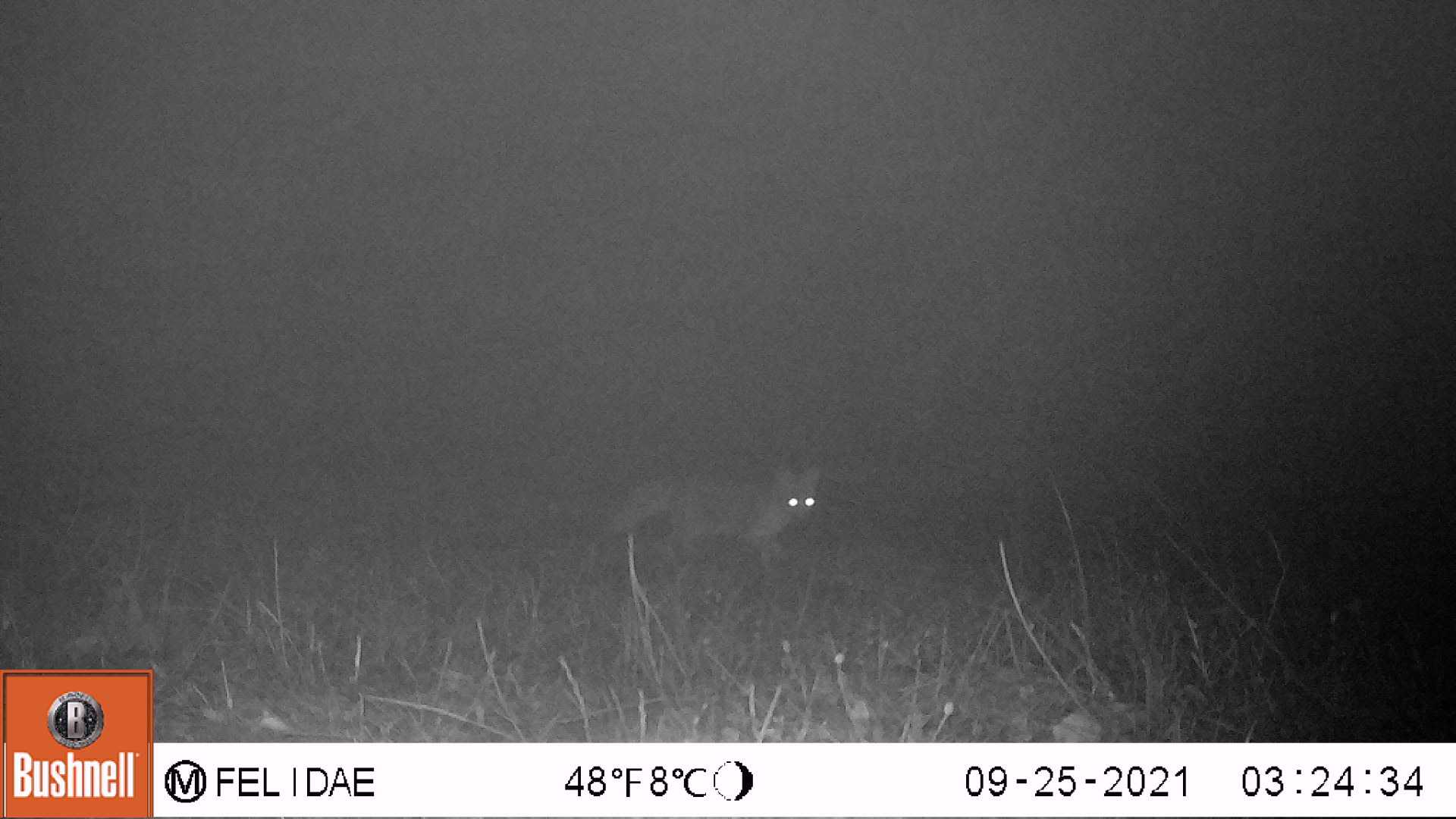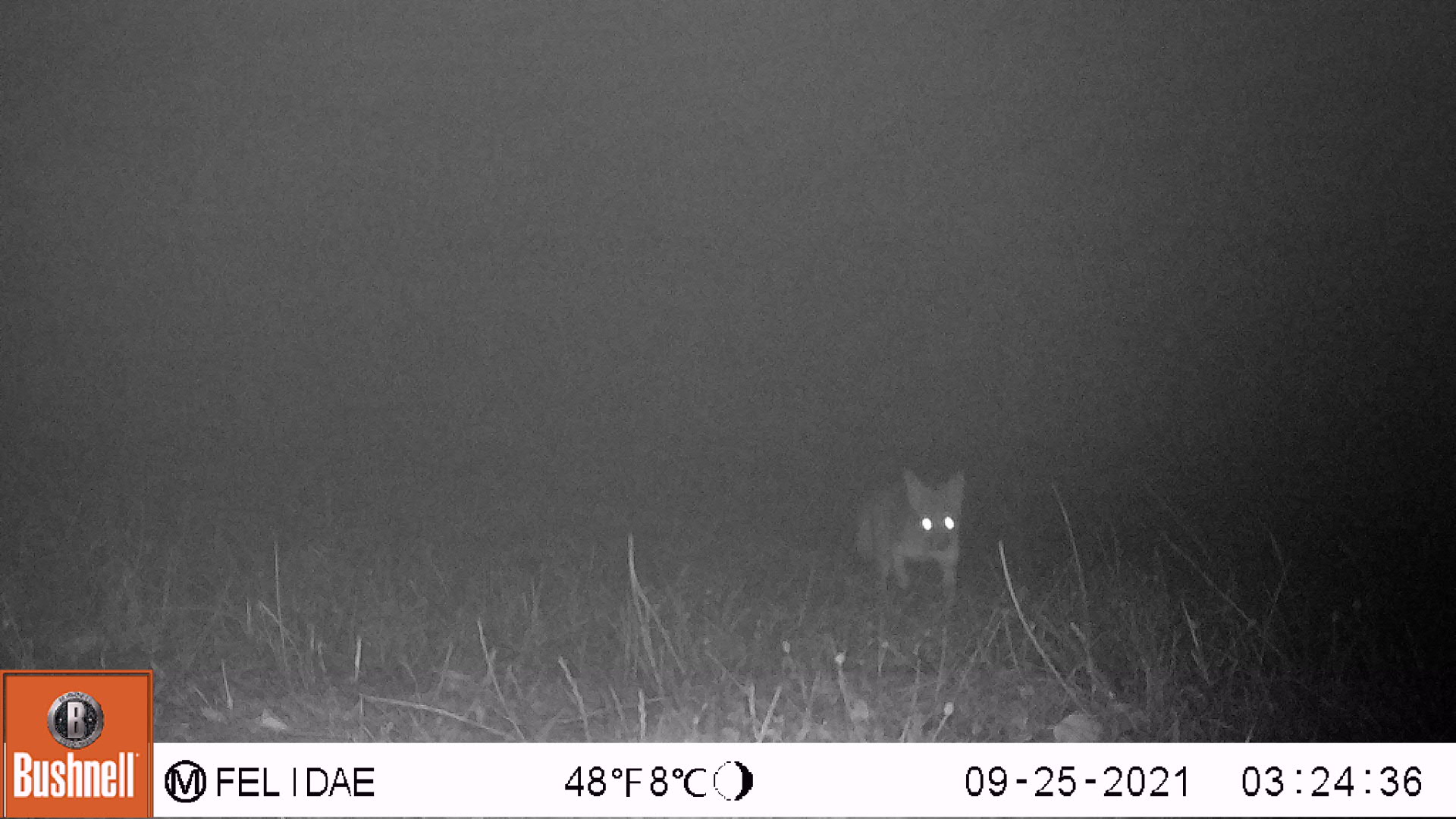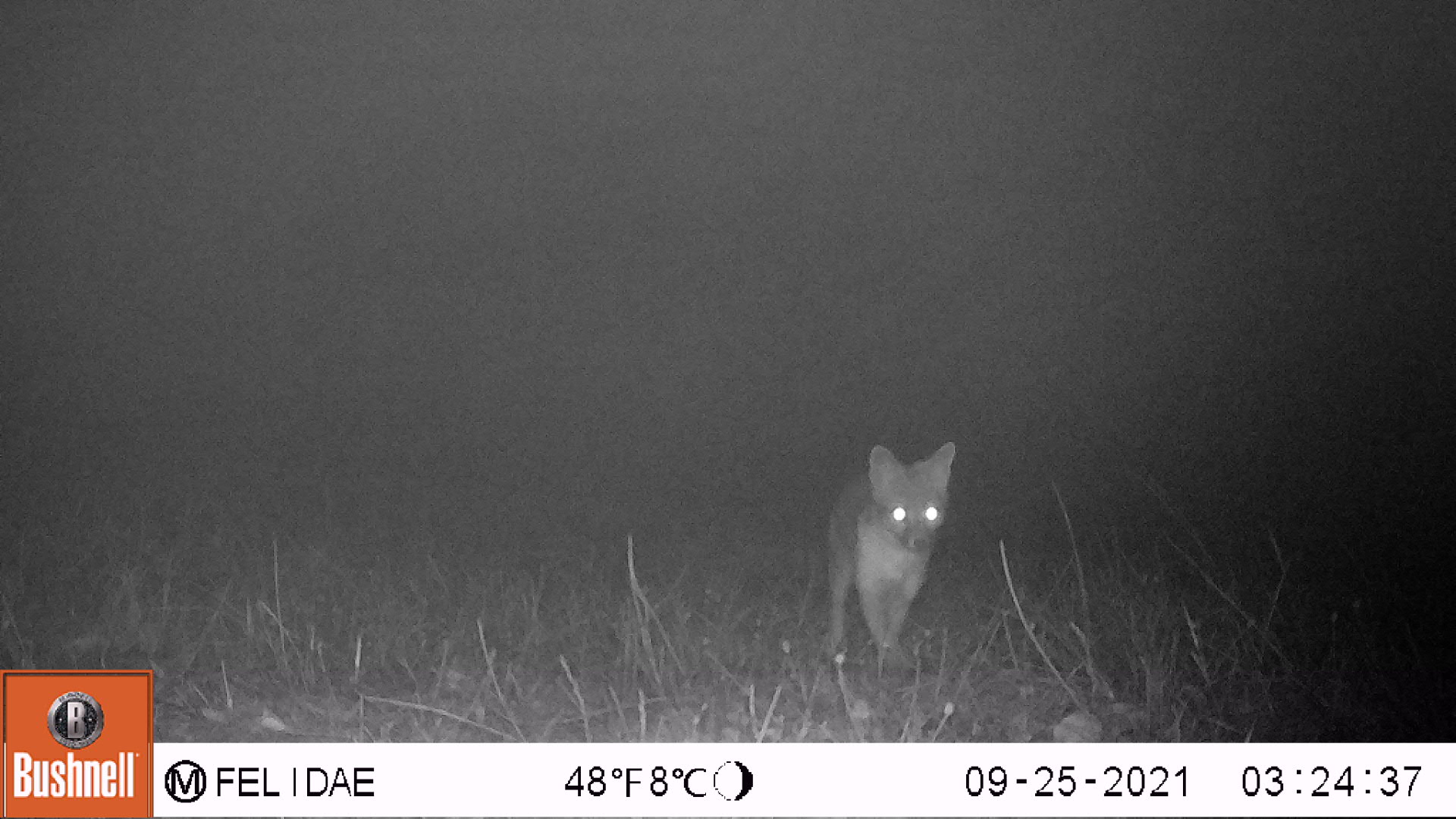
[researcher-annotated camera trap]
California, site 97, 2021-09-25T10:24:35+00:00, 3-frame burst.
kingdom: Animalia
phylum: Chordata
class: Mammalia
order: Carnivora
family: Canidae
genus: Urocyon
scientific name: Urocyon cinereoargenteus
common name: gray fox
Gray fox (Urocyon cinereoargenteus).